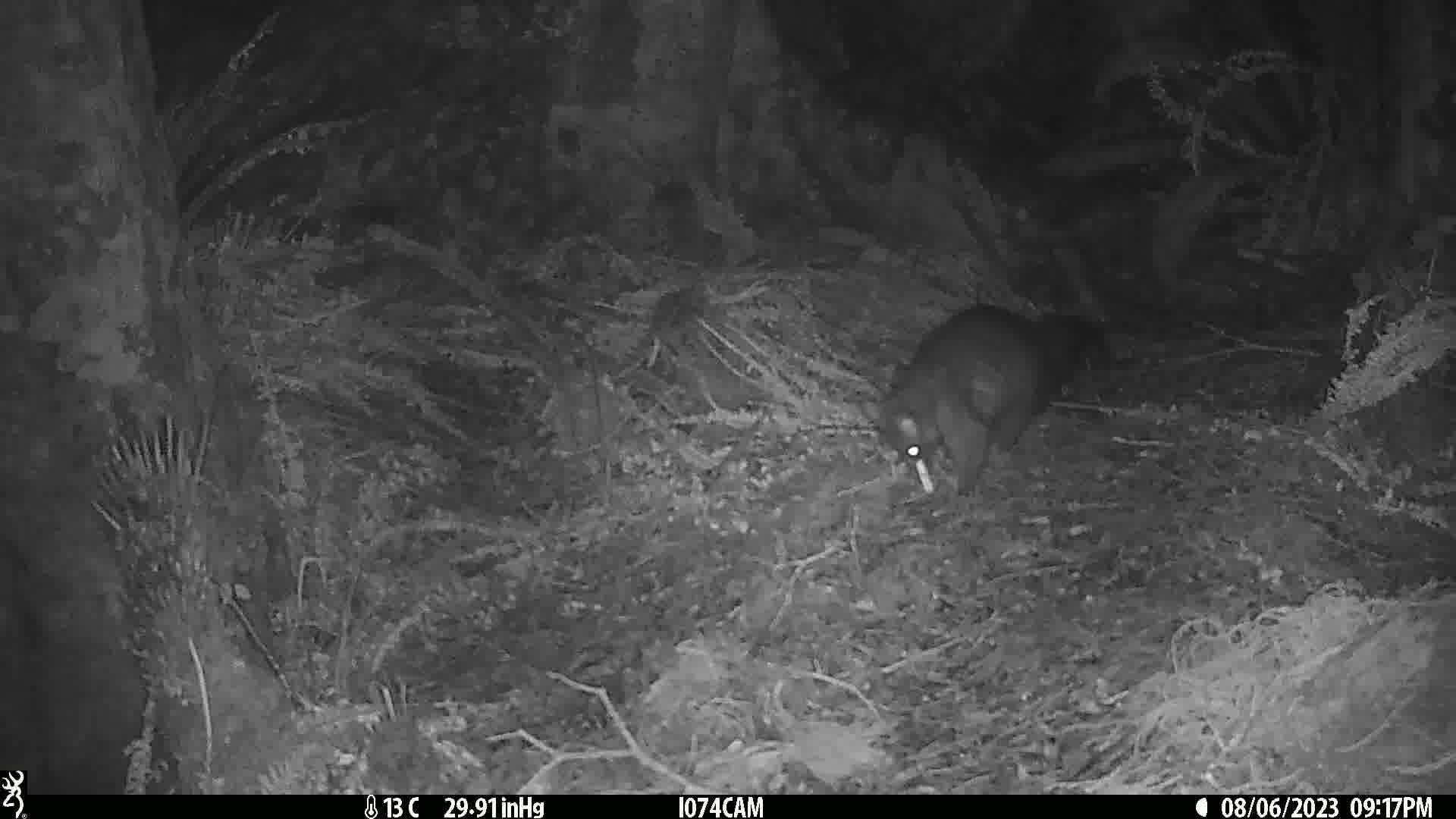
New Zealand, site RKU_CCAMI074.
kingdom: Animalia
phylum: Chordata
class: Mammalia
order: Diprotodontia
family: Phalangeridae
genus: Trichosurus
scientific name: Trichosurus vulpecula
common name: common brushtail possum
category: possum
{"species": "possum (common brushtail possum) (Trichosurus vulpecula)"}